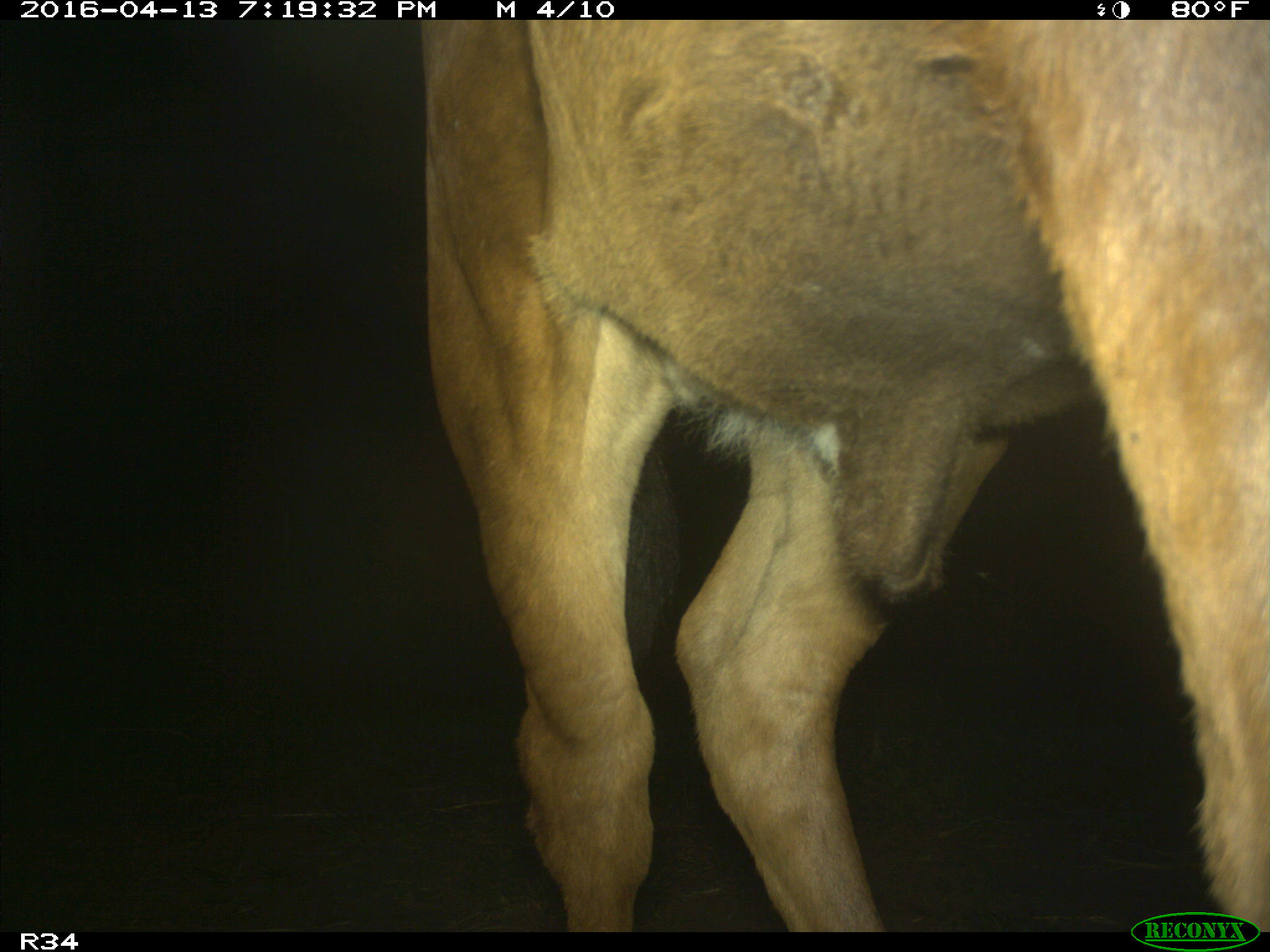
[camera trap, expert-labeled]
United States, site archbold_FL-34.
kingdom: Animalia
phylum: Chordata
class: Mammalia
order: Artiodactyla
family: Bovidae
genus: Bos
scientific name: Bos taurus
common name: domestic cow